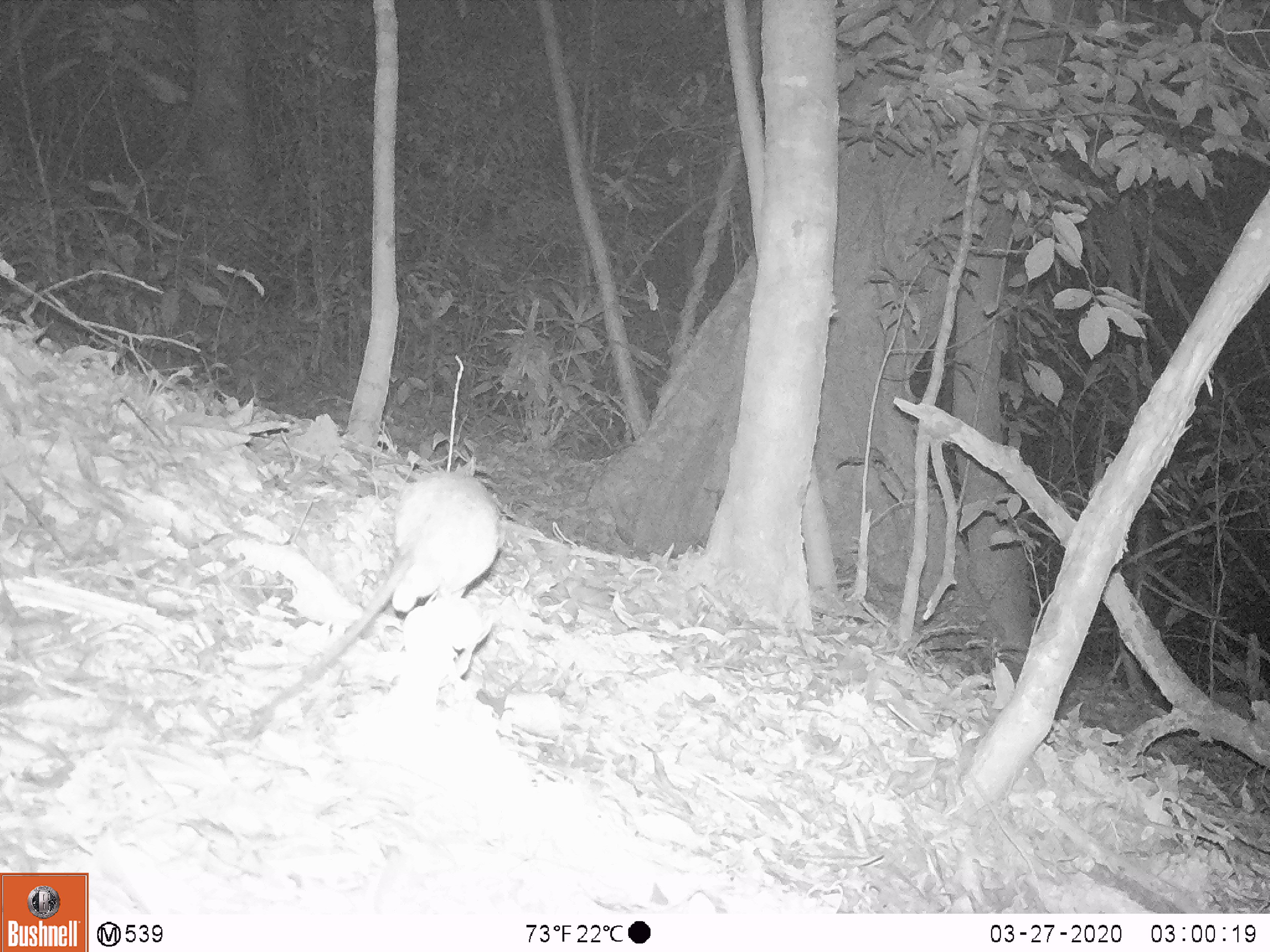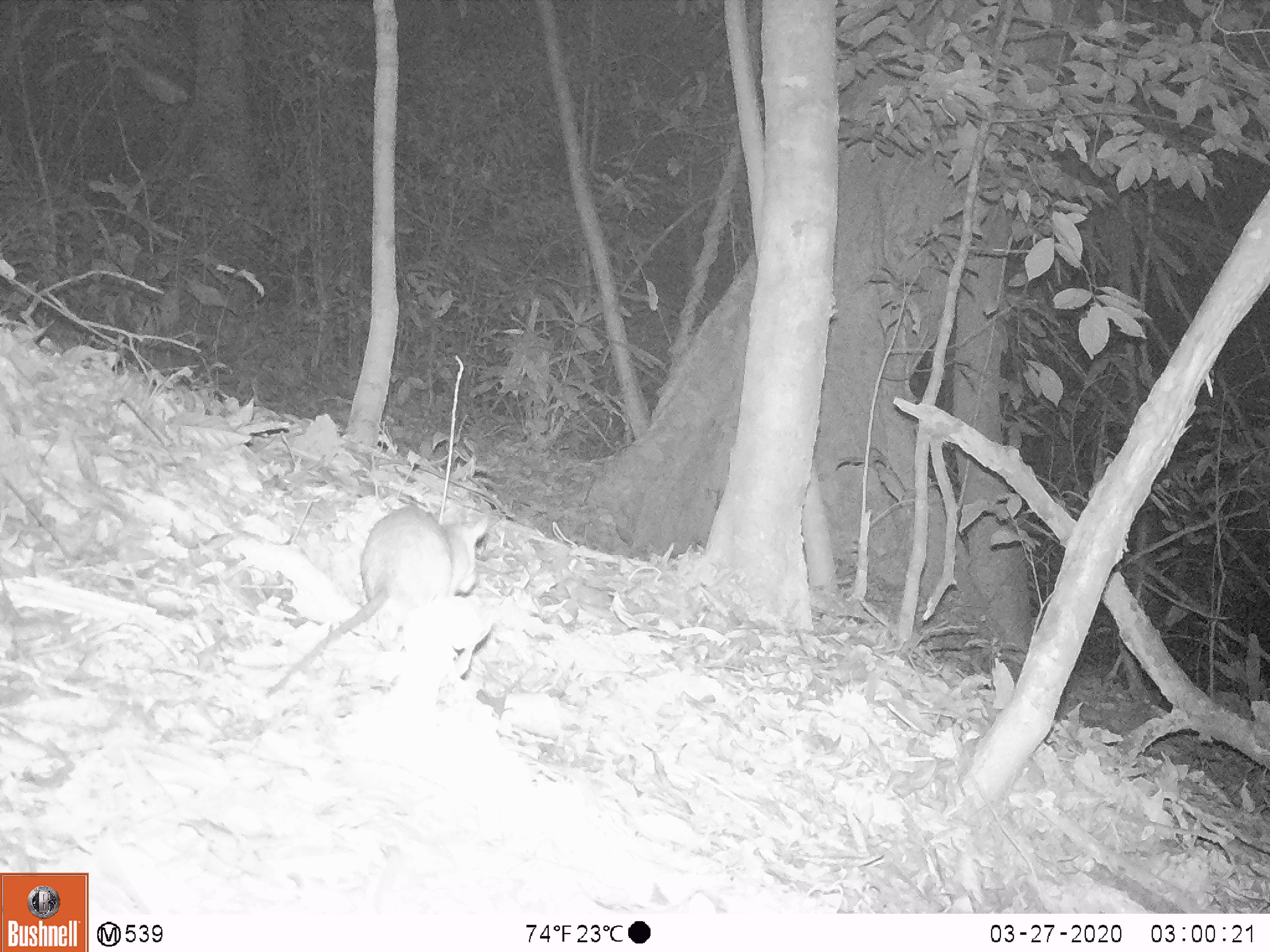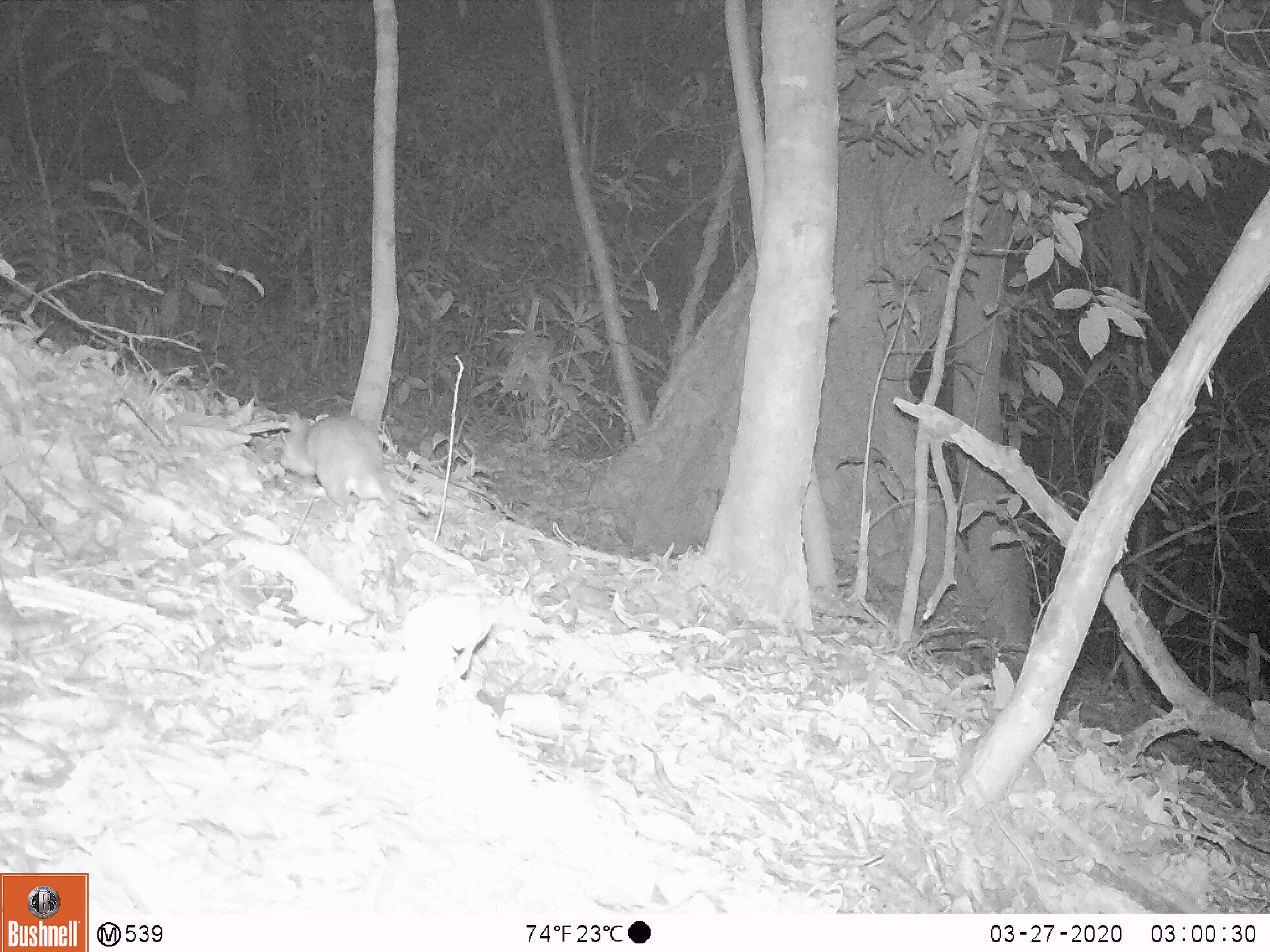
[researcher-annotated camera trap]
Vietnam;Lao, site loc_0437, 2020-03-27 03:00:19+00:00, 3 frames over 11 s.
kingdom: Animalia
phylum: Chordata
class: Mammalia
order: Rodentia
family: Muridae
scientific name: Muridae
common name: old-world mice and rats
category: unidentified murid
Unidentified murid (old-world mice and rats) (Muridae). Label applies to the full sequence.